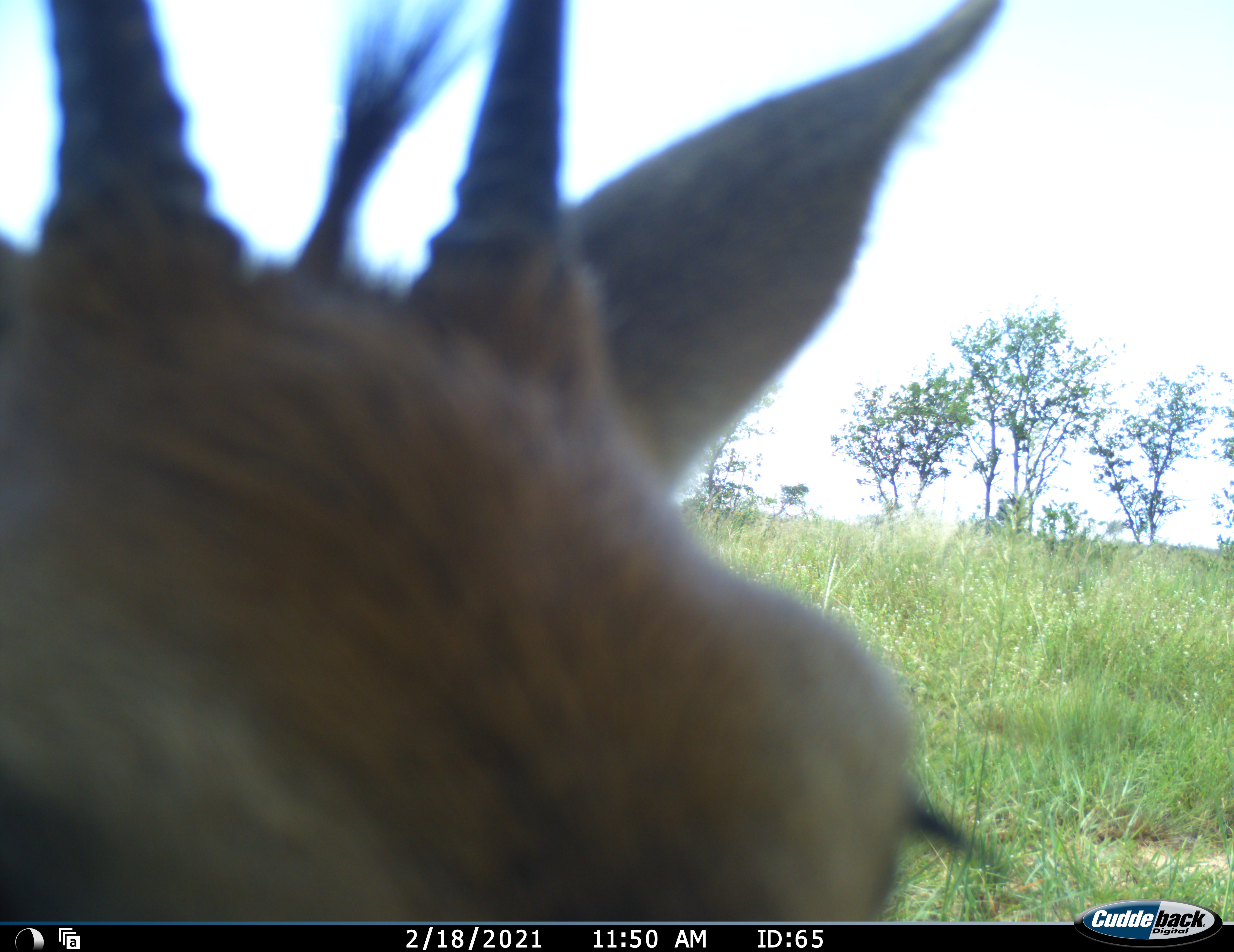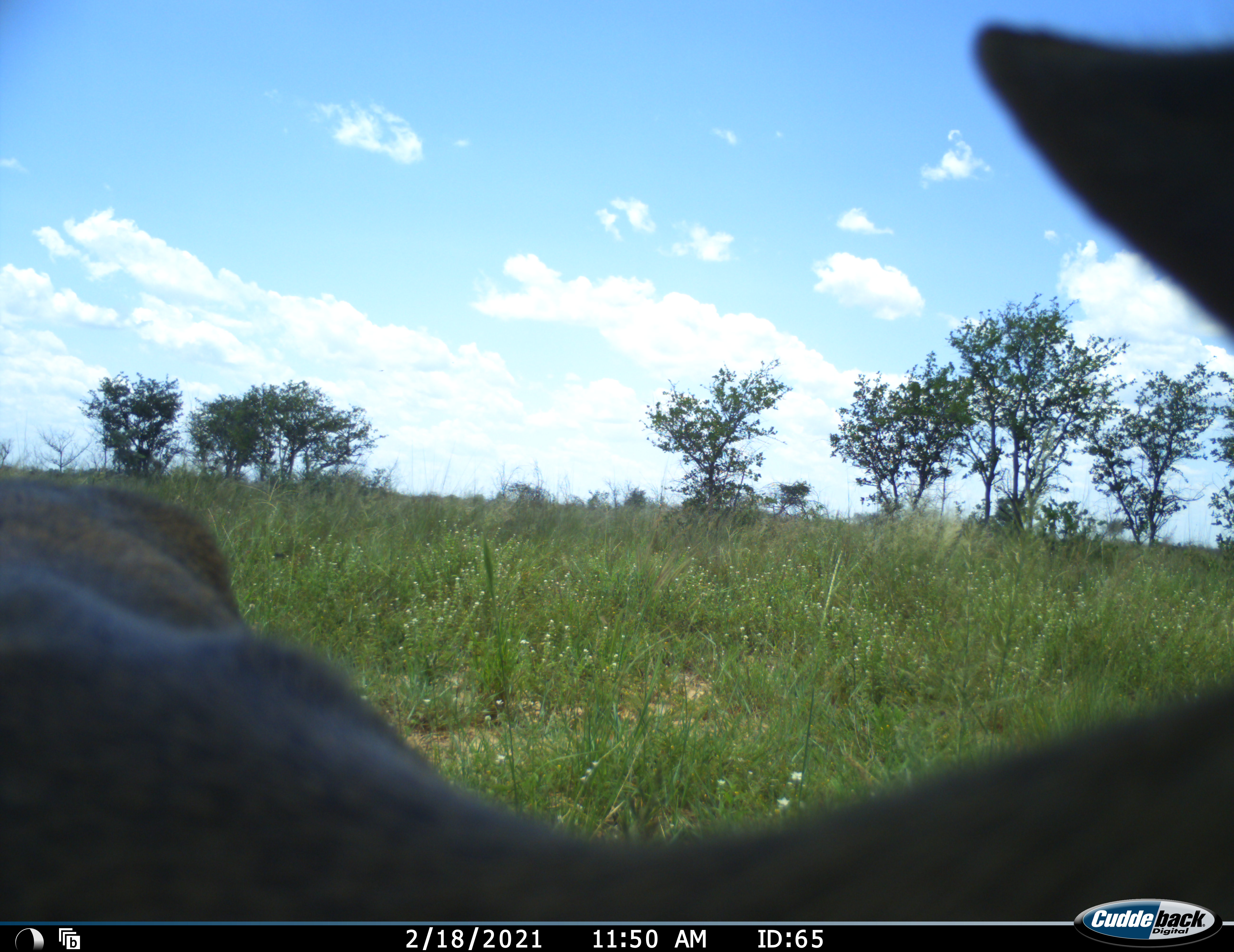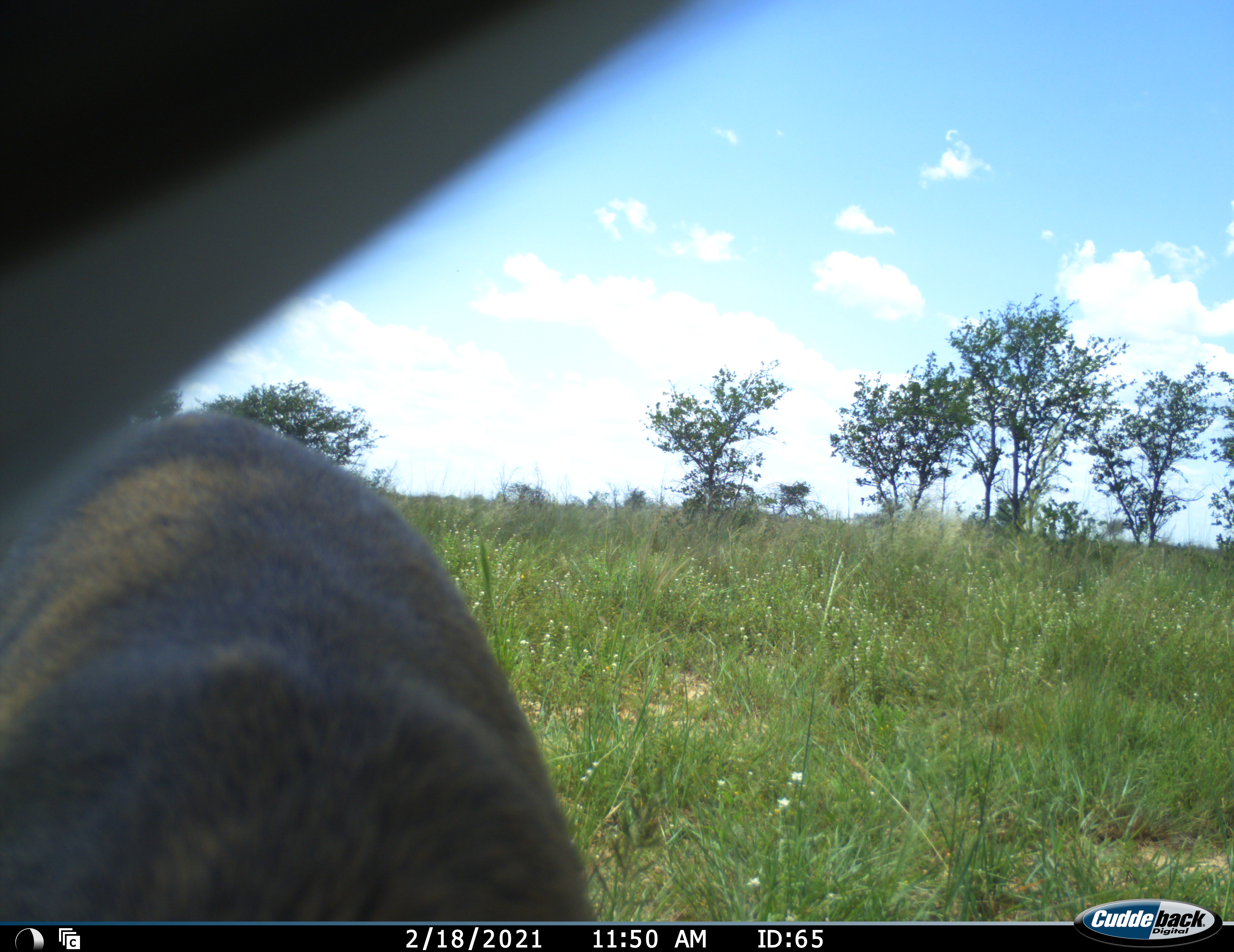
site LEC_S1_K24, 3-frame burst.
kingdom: Animalia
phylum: Chordata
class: Mammalia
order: Artiodactyla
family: Bovidae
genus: Sylvicapra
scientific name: Sylvicapra grimmia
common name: common duiker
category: duikercommongrey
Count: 1.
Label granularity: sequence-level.